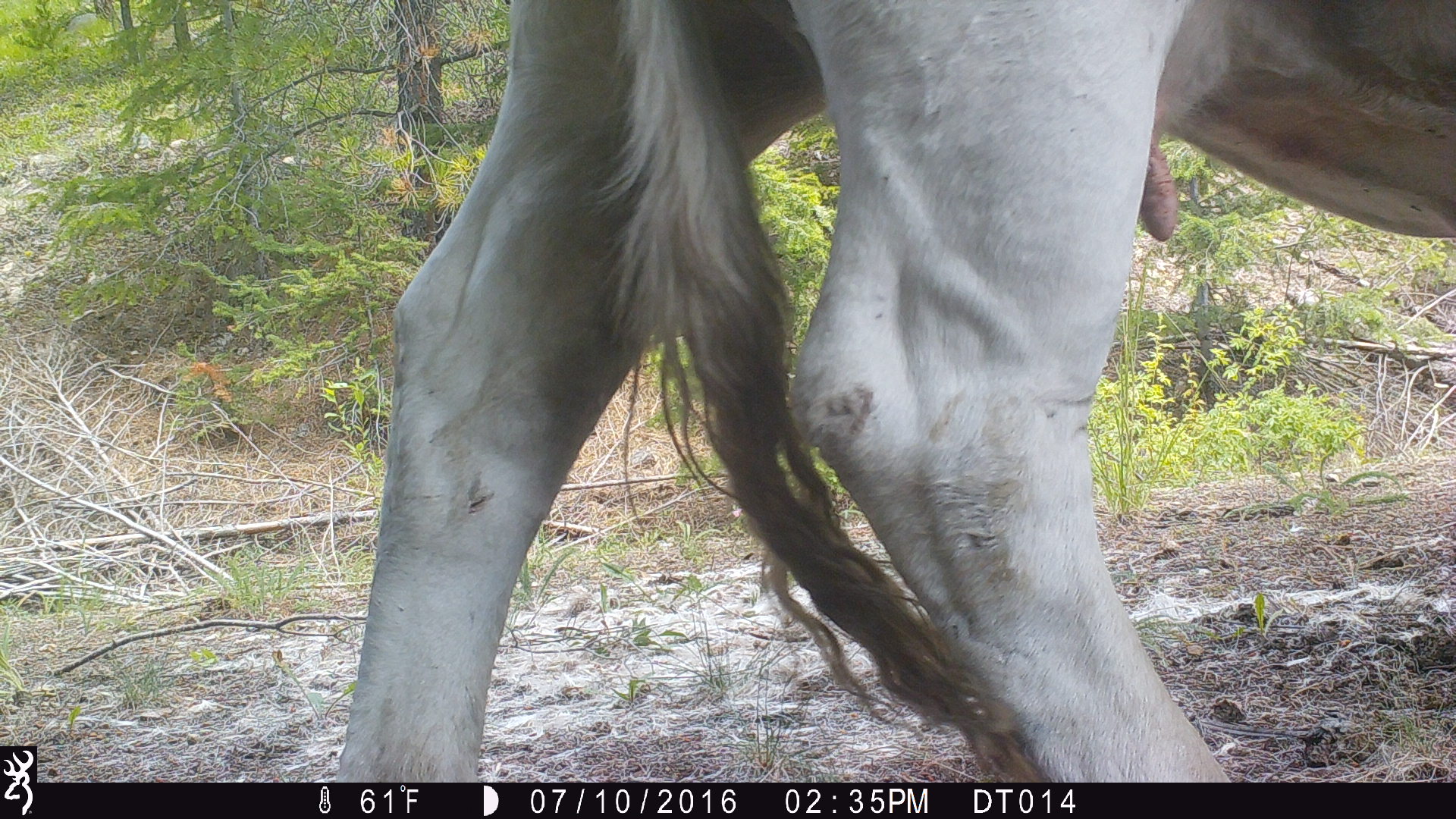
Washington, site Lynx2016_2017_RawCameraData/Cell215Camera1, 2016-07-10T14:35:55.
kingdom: Animalia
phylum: Chordata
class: Mammalia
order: Artiodactyla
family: Bovidae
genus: Bos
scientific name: Bos taurus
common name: domestic cattle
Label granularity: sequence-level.